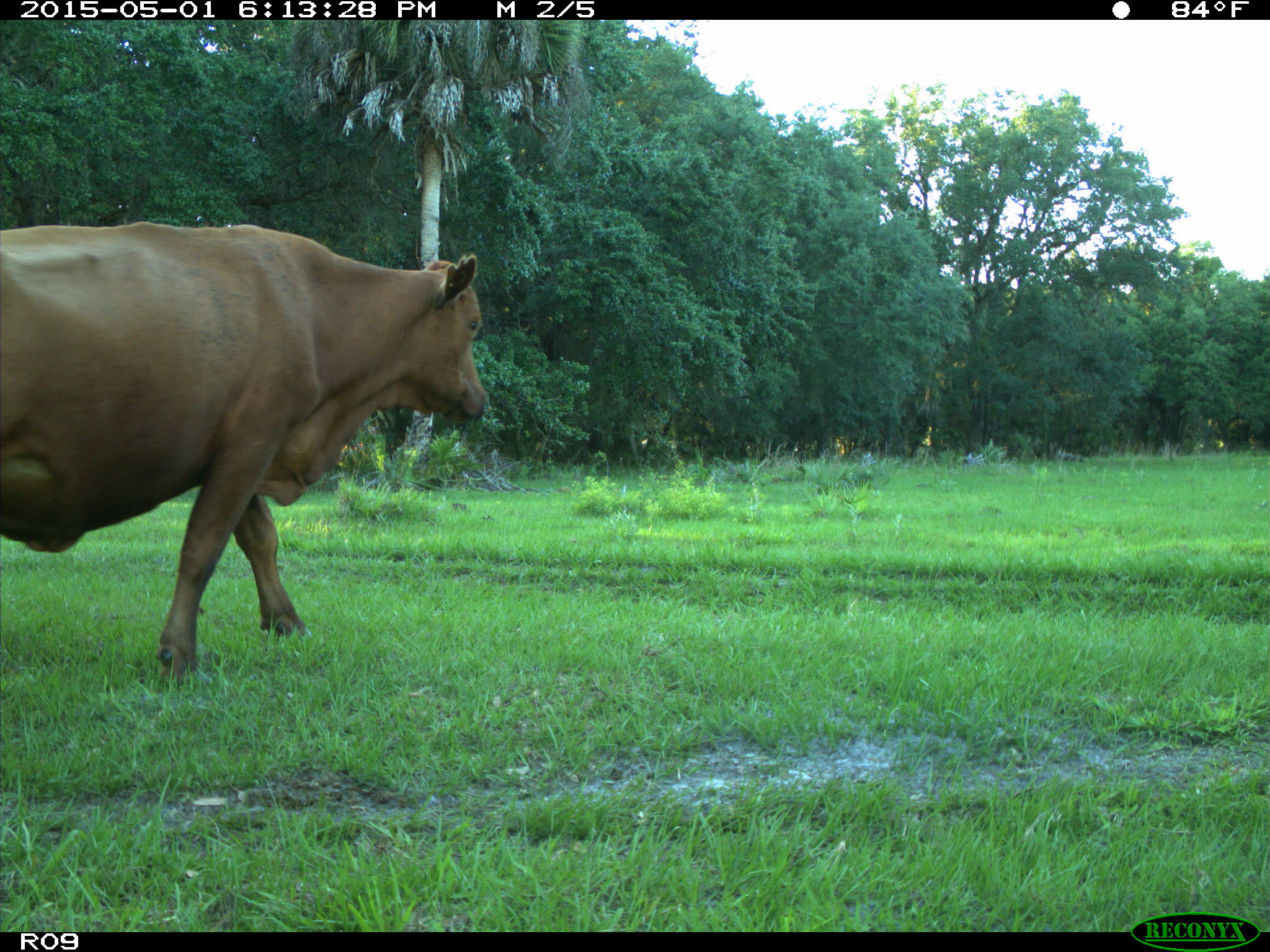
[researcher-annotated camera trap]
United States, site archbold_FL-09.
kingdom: Animalia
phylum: Chordata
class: Mammalia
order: Artiodactyla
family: Bovidae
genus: Bos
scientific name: Bos taurus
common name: domestic cow